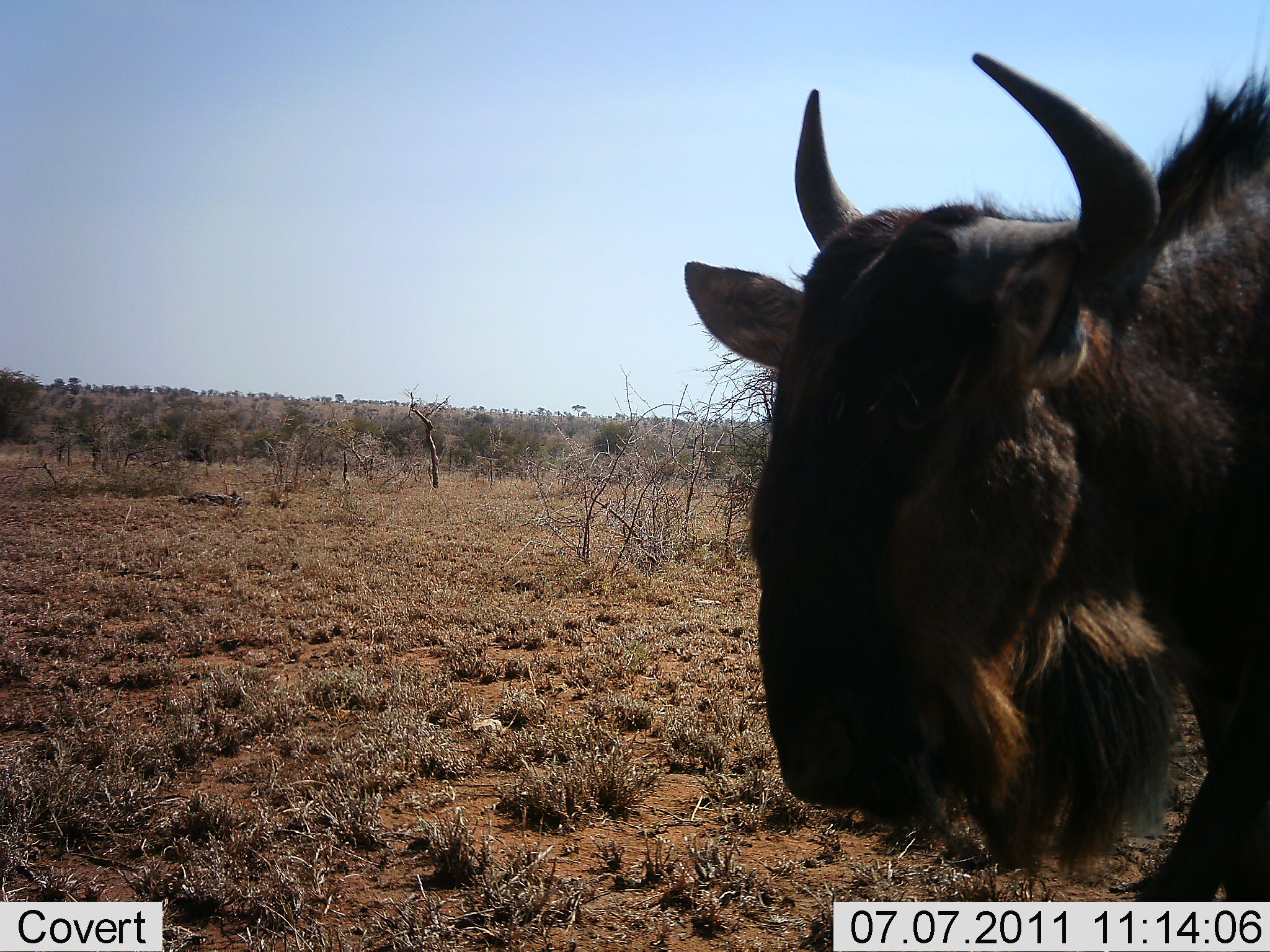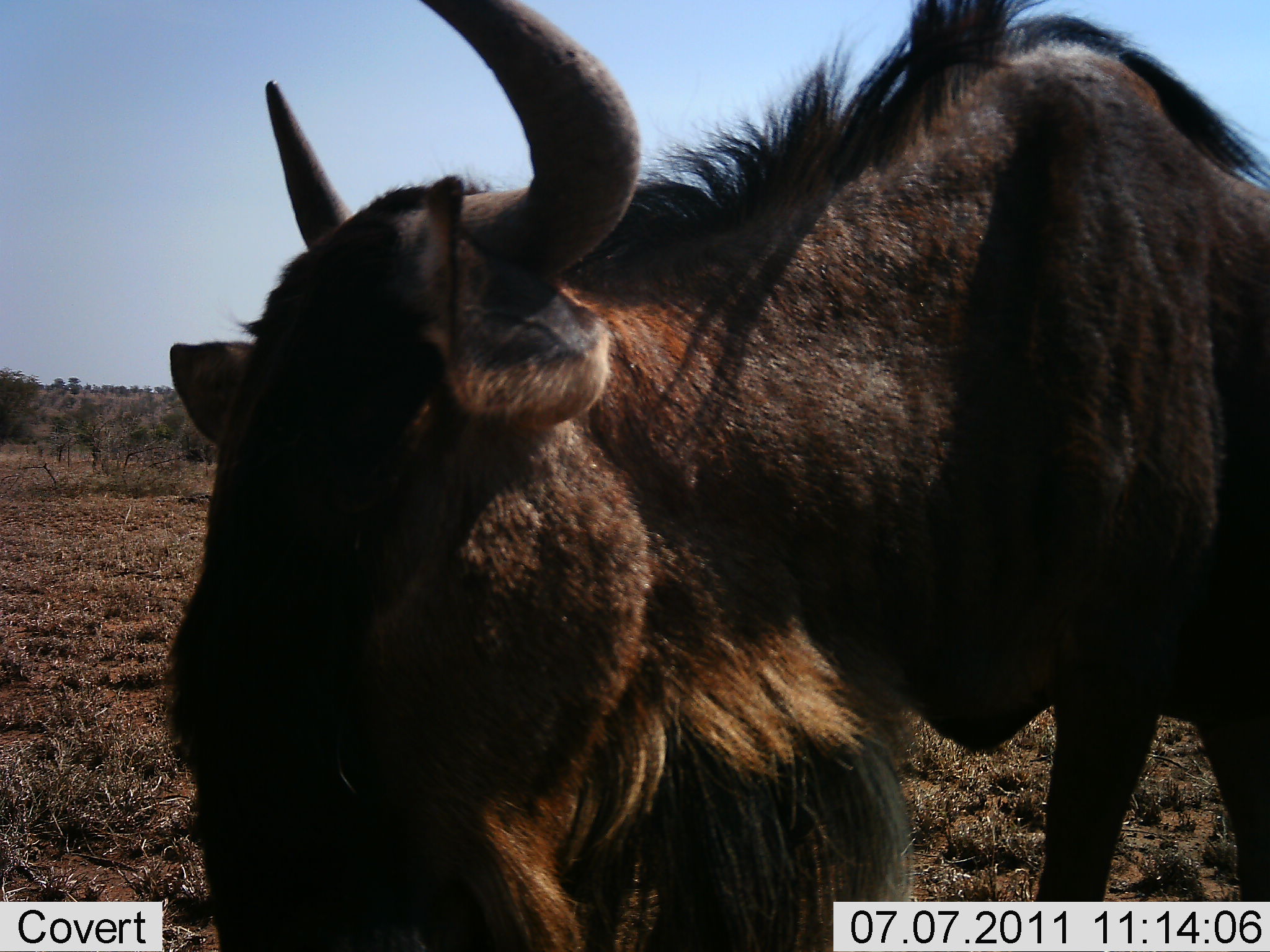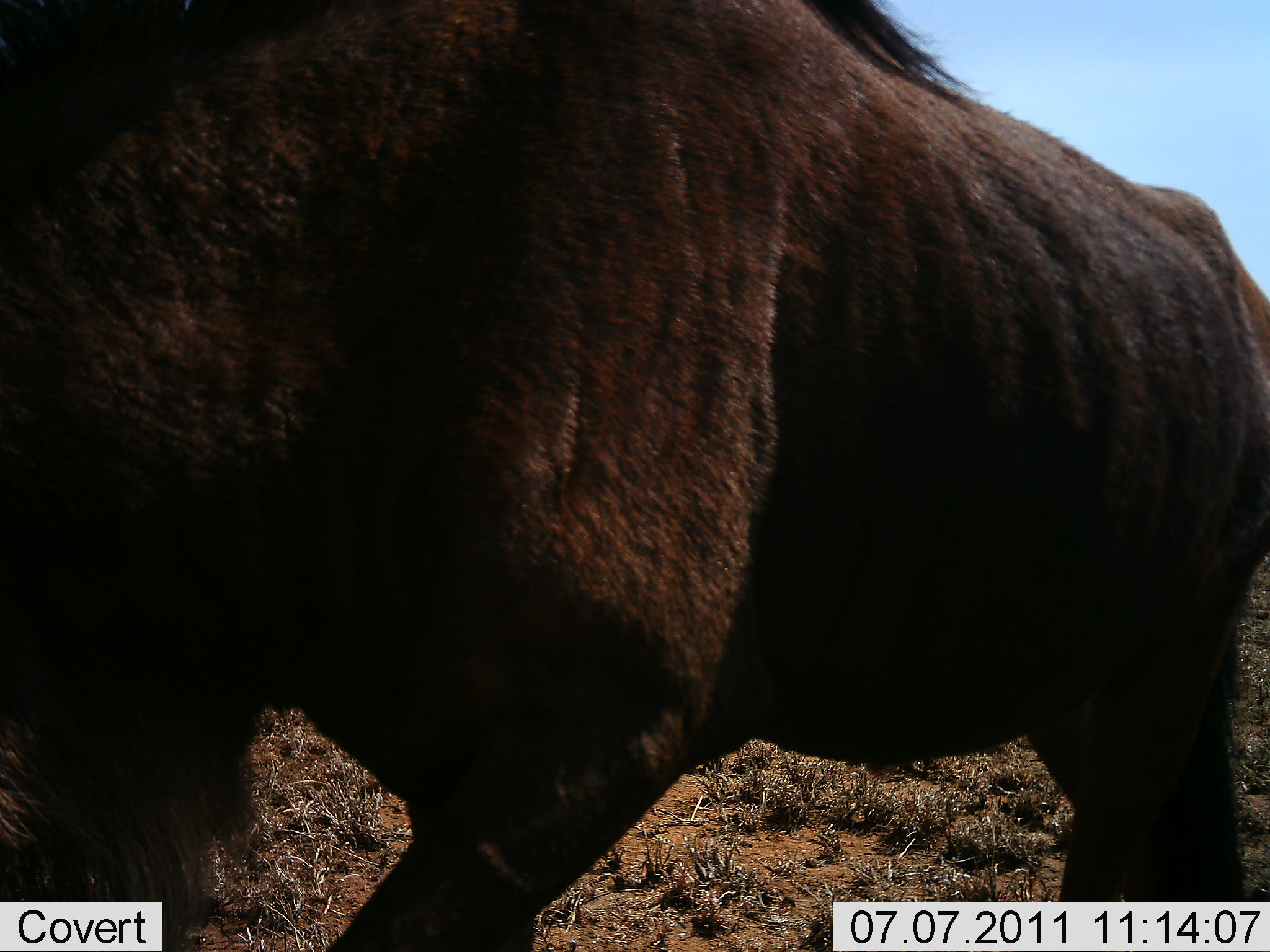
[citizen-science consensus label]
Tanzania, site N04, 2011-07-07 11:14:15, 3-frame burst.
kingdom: Animalia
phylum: Chordata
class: Mammalia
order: Artiodactyla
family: Bovidae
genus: Connochaetes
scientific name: Connochaetes taurinus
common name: blue wildebeest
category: wildebeest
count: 1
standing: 10%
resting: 0%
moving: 90%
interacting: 0%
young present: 0%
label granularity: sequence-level